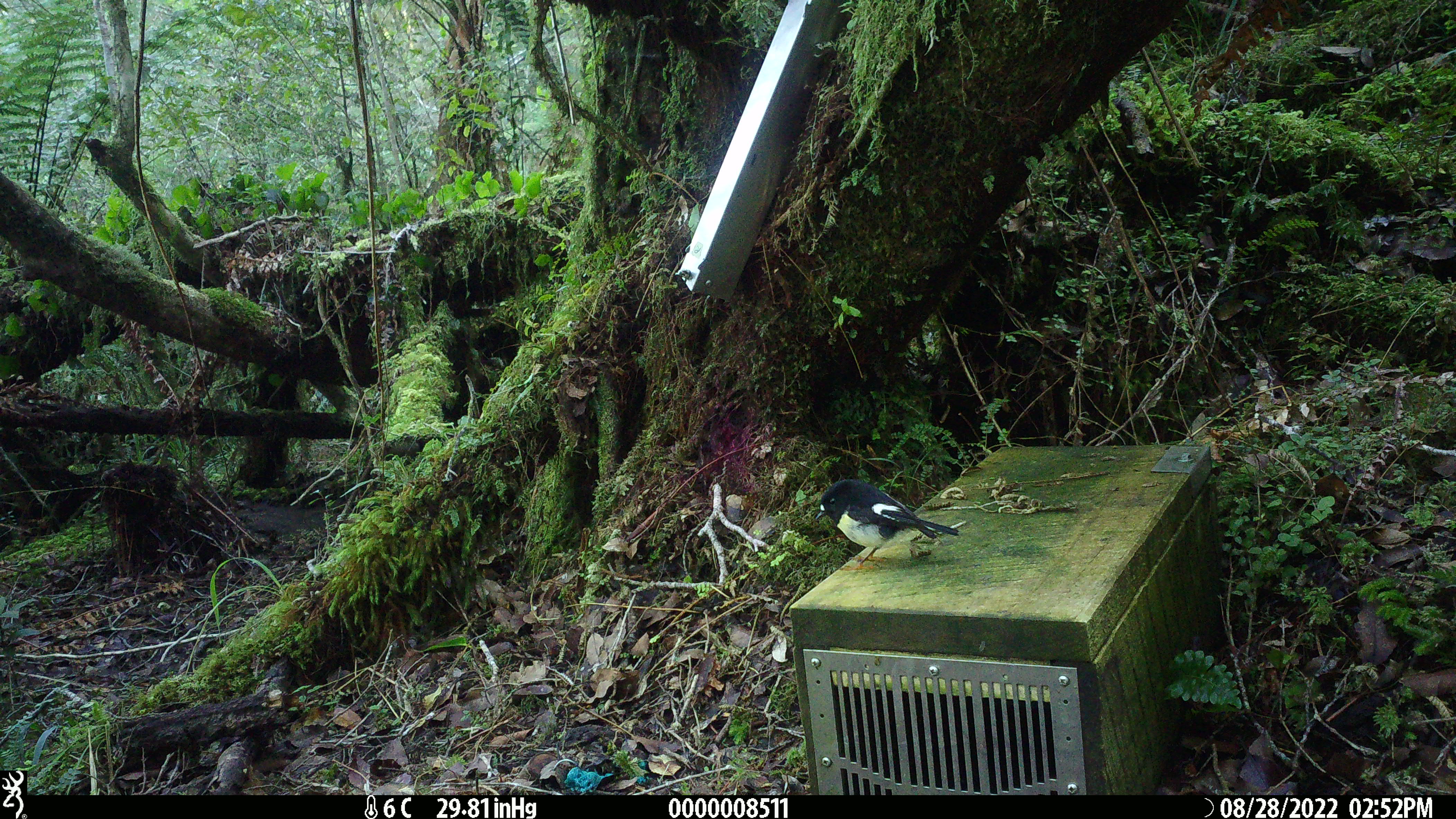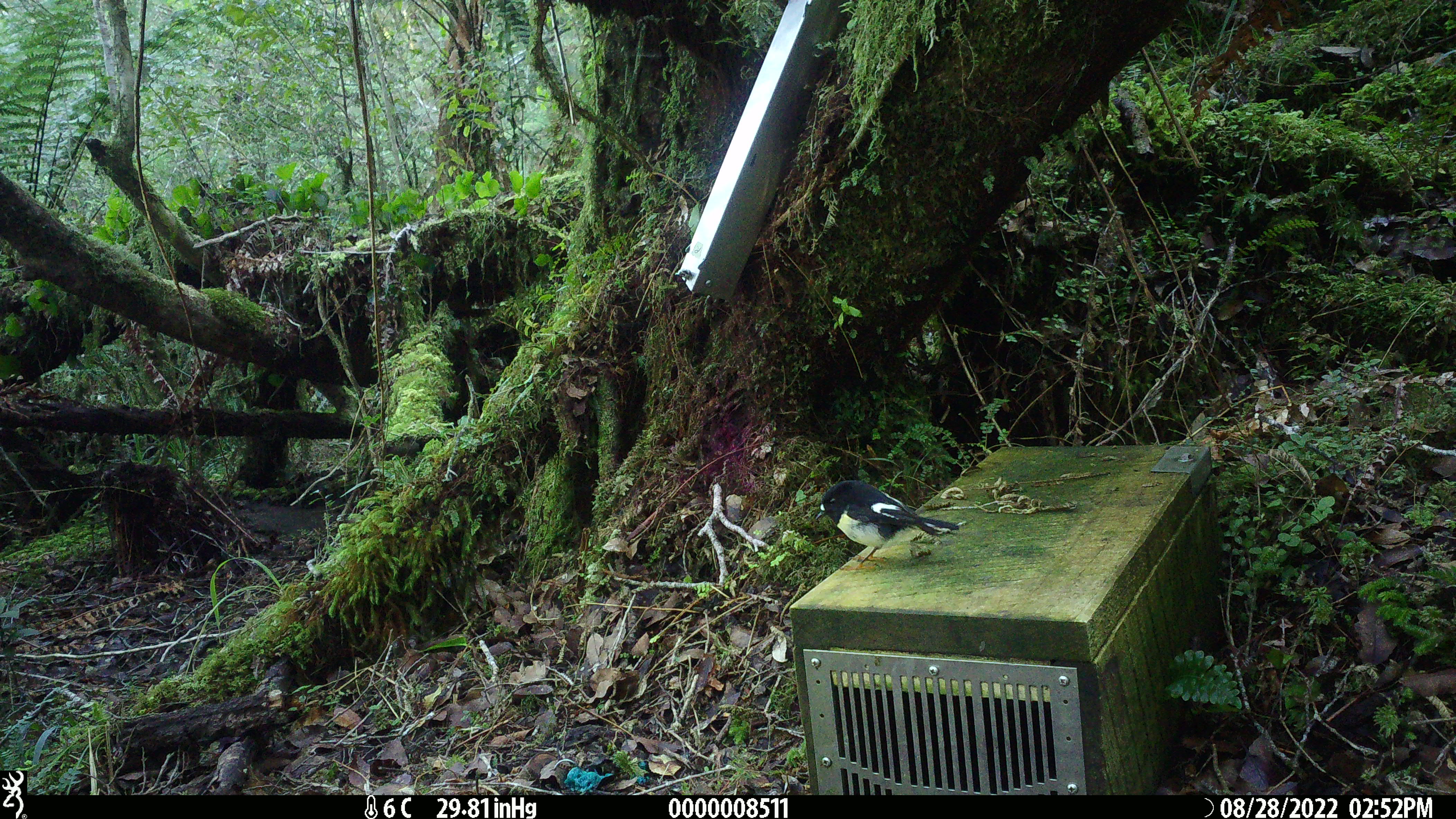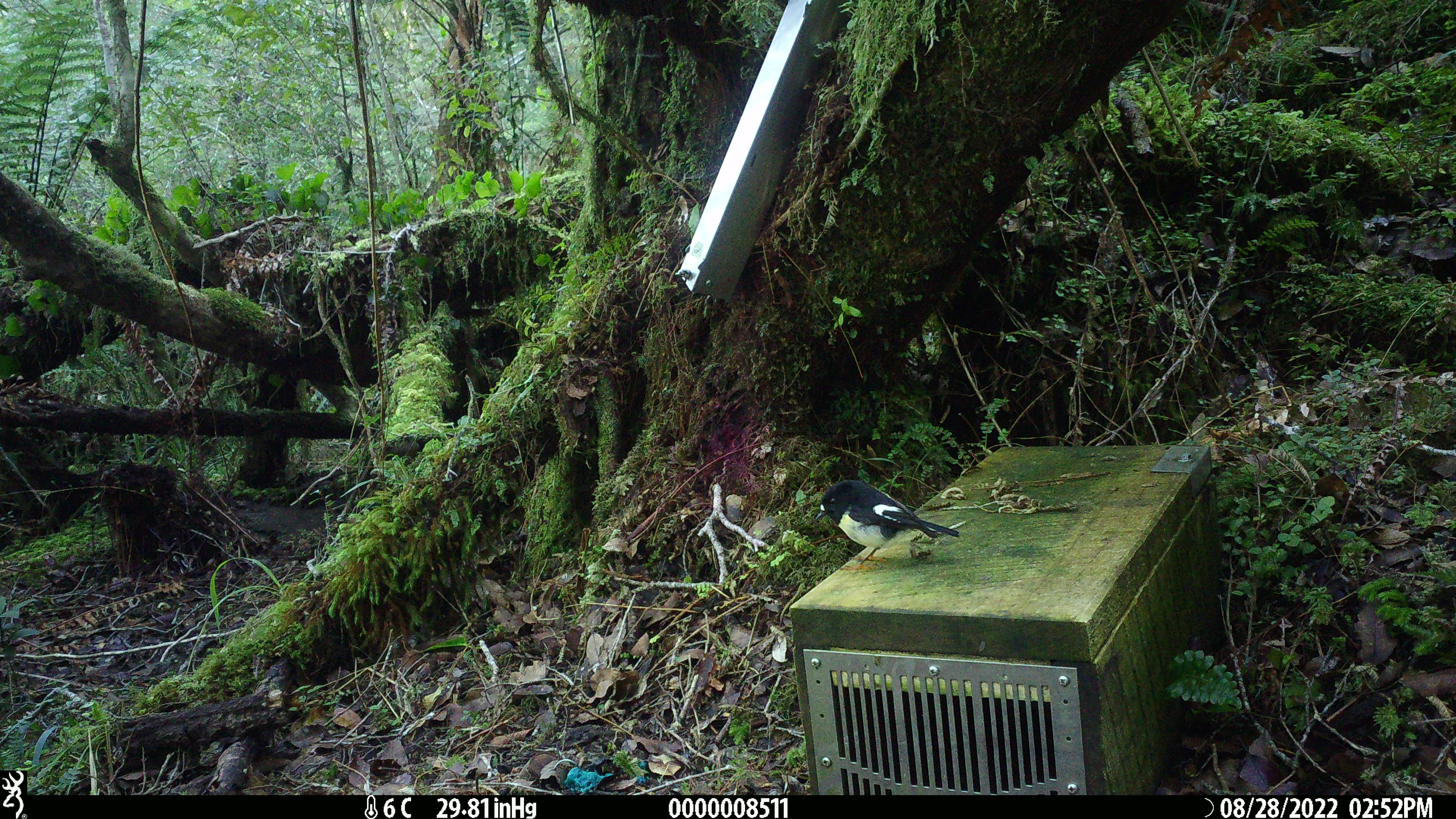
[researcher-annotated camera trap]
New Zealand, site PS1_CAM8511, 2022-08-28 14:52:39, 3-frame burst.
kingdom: Animalia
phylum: Chordata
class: Aves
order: Passeriformes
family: Petroicidae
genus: Petroica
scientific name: Petroica macrocephala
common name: tomtit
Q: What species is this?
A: Tomtit (Petroica macrocephala).